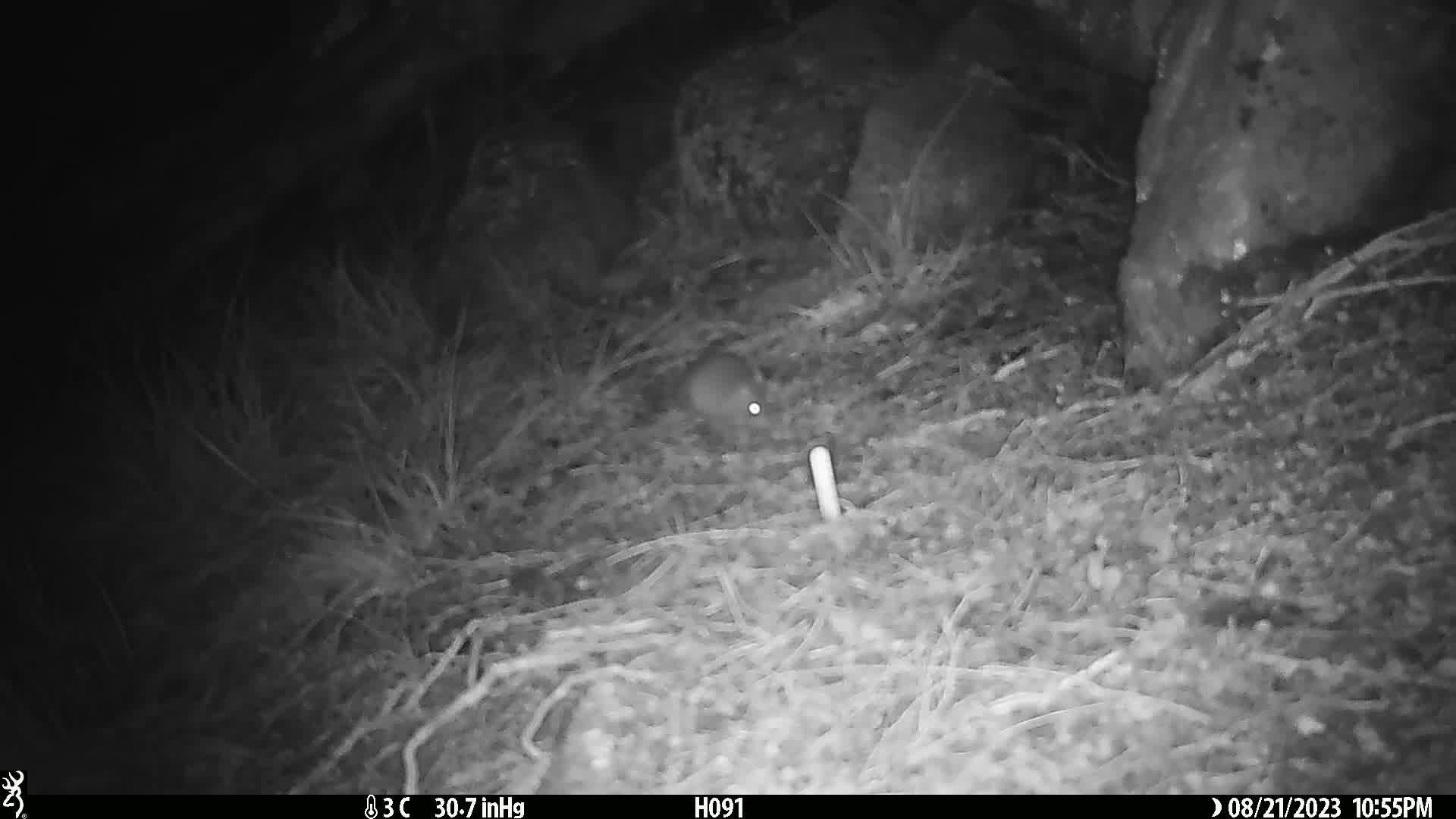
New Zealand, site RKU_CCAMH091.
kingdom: Animalia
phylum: Chordata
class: Mammalia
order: Rodentia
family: Muridae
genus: Rattus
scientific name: Rattus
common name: rat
Rat (Rattus).